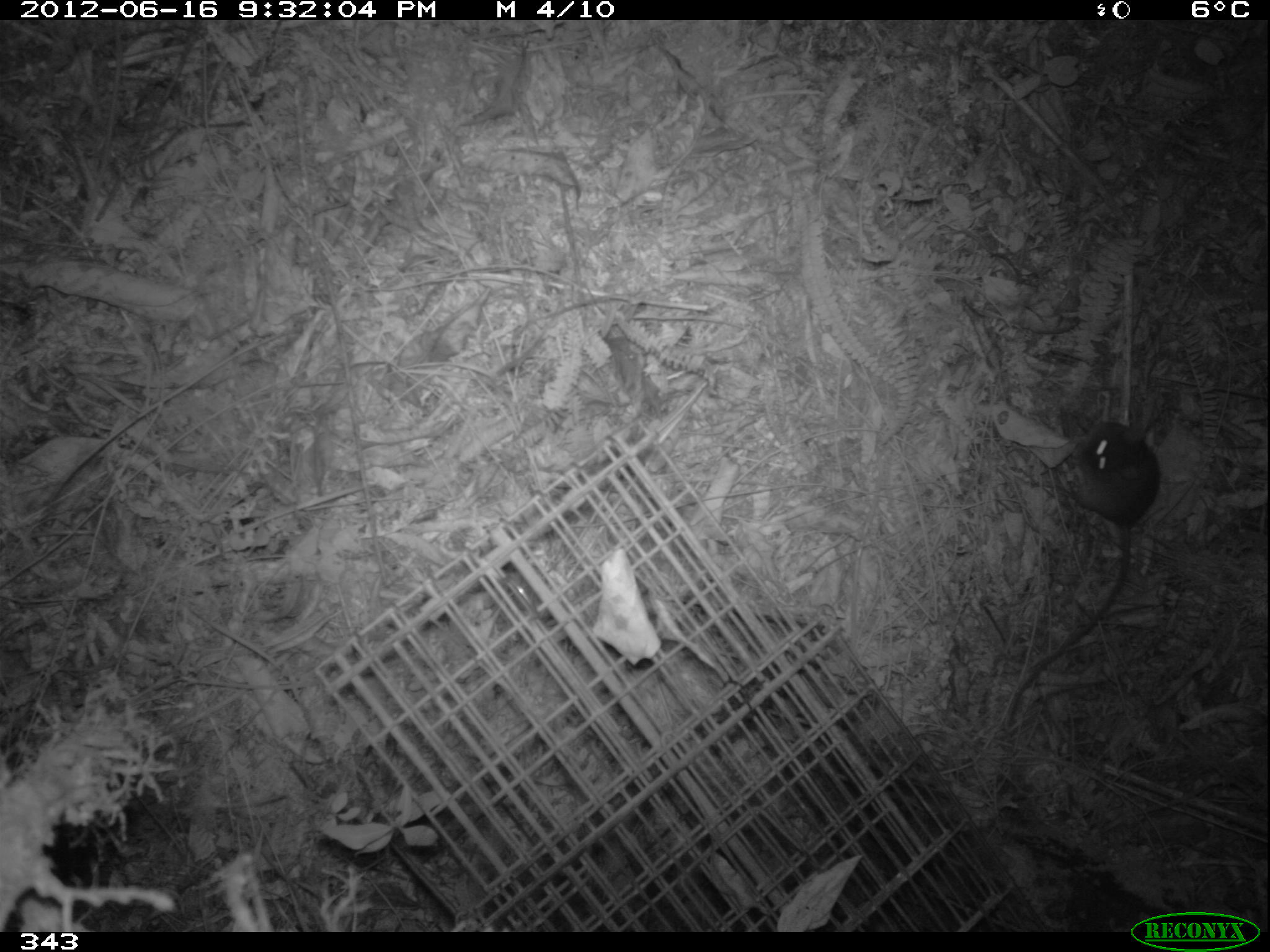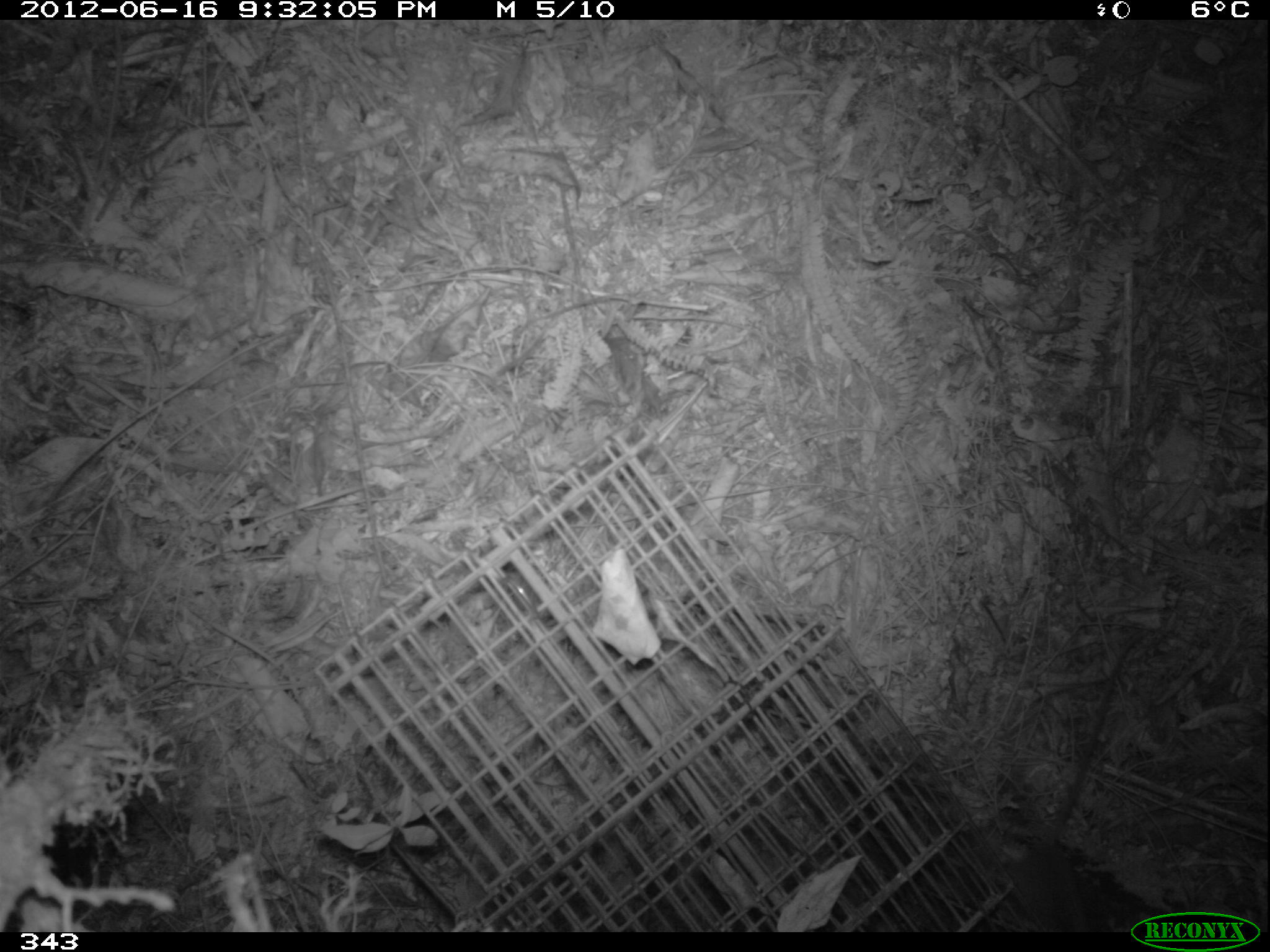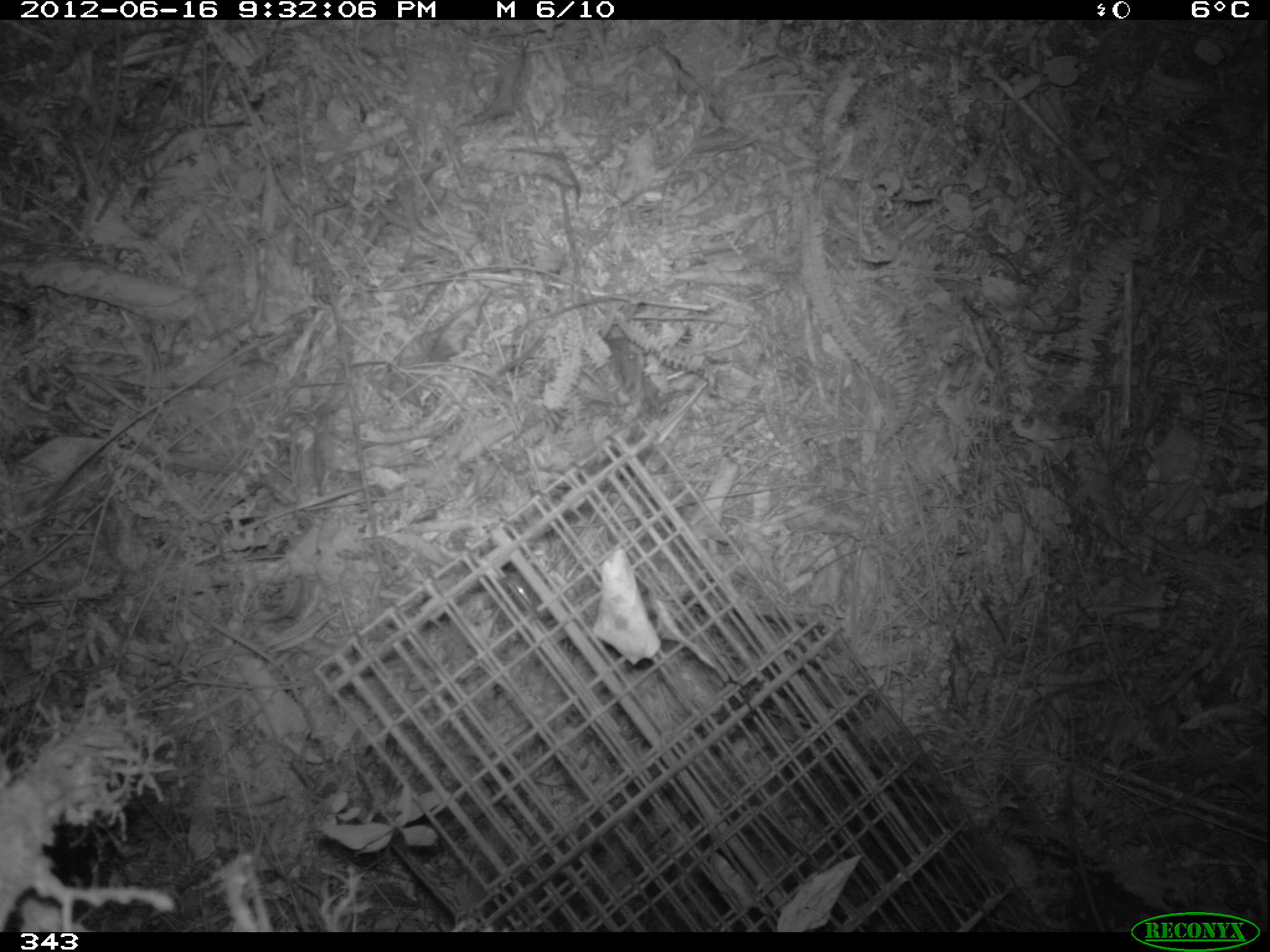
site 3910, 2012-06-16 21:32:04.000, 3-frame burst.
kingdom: Animalia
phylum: Chordata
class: Mammalia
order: Rodentia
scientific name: Rodentia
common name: rodents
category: unknown rodent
Unknown rodent (rodents) (Rodentia).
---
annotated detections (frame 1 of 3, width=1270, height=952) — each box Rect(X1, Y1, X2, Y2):
unknown rodent: Rect(1000, 424, 1162, 732)